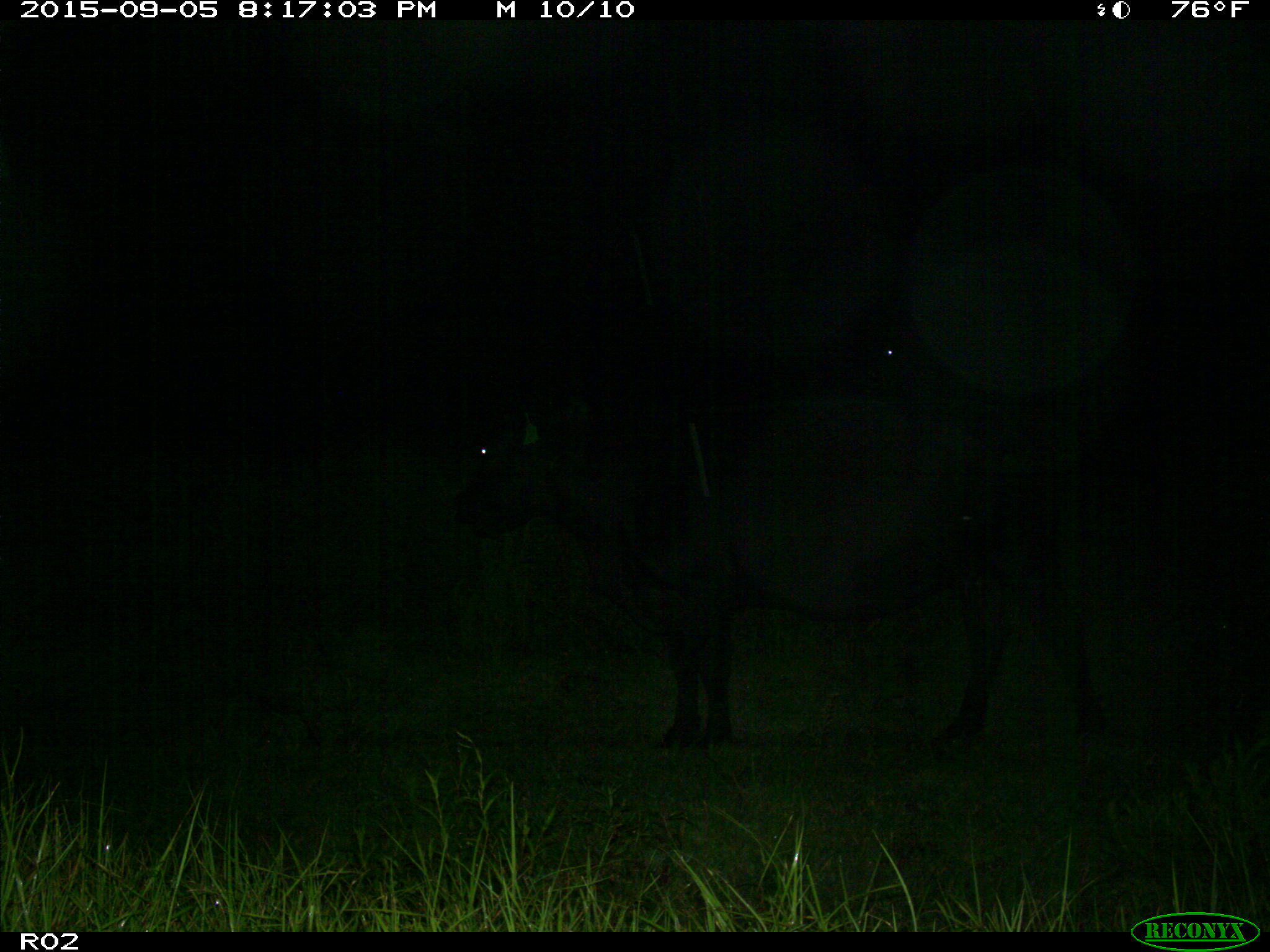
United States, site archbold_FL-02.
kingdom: Animalia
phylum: Chordata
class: Mammalia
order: Artiodactyla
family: Bovidae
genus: Bos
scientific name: Bos taurus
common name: domestic cow